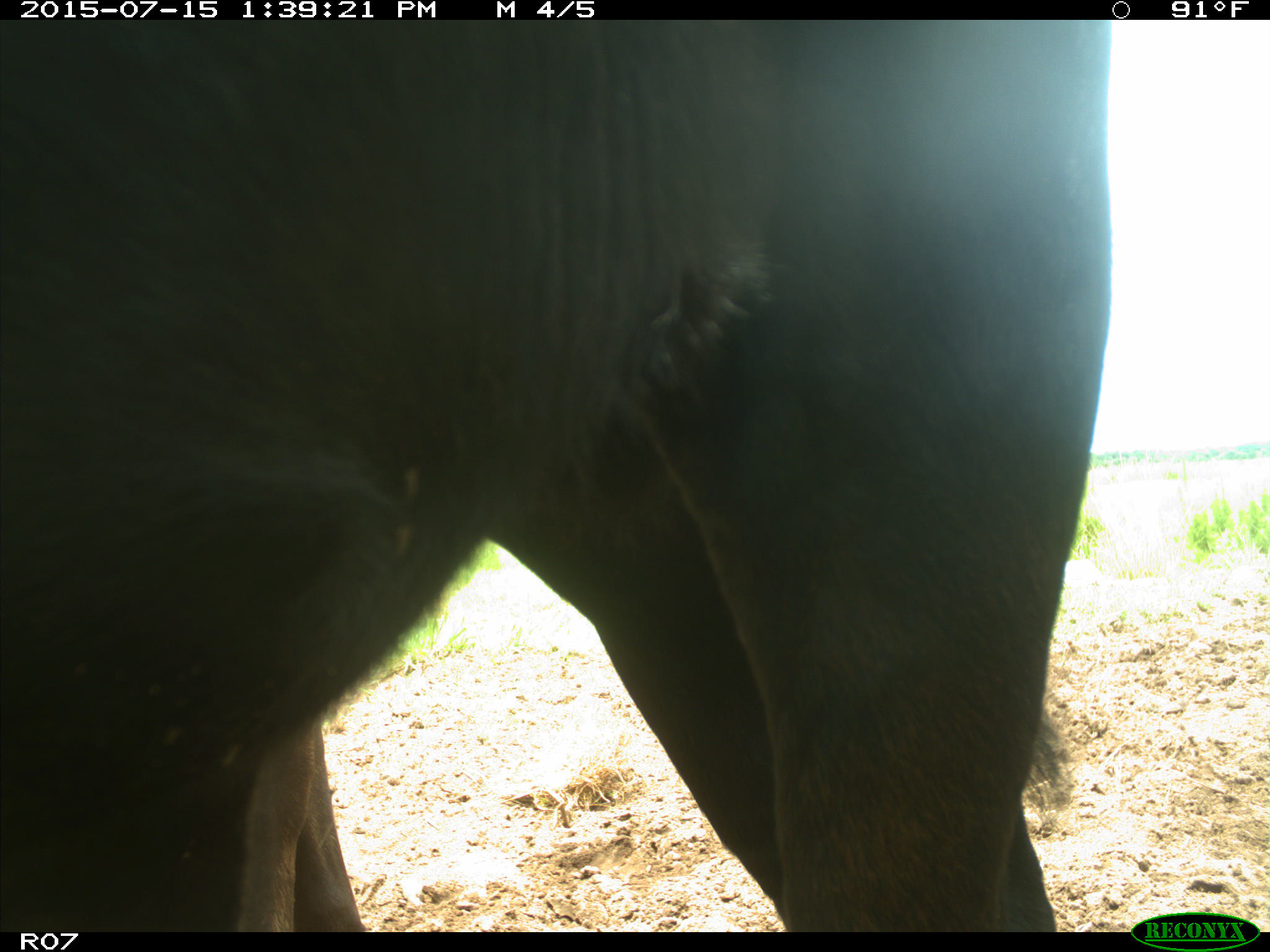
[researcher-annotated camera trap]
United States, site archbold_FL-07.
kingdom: Animalia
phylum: Chordata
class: Mammalia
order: Artiodactyla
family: Bovidae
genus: Bos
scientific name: Bos taurus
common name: domestic cow